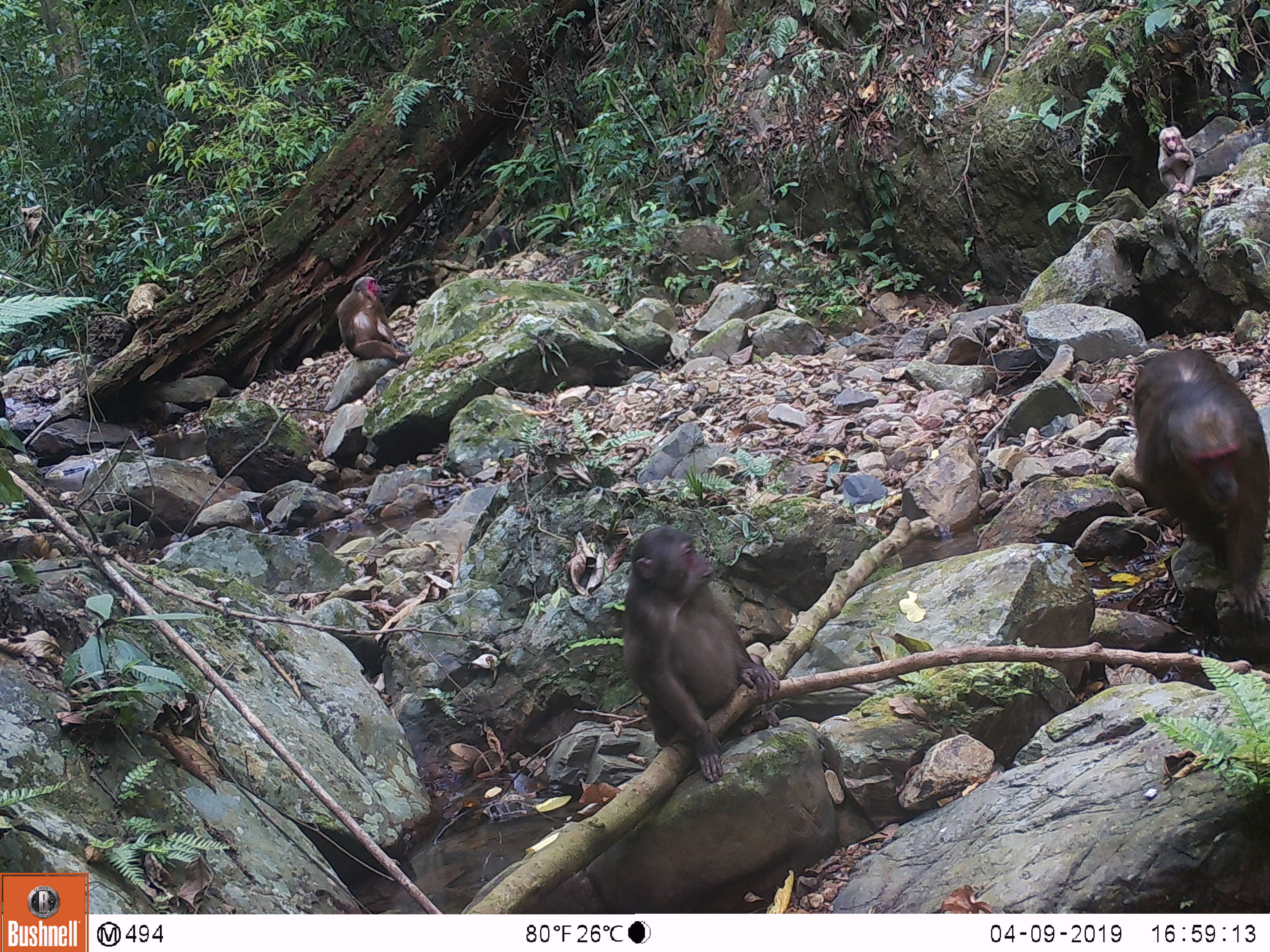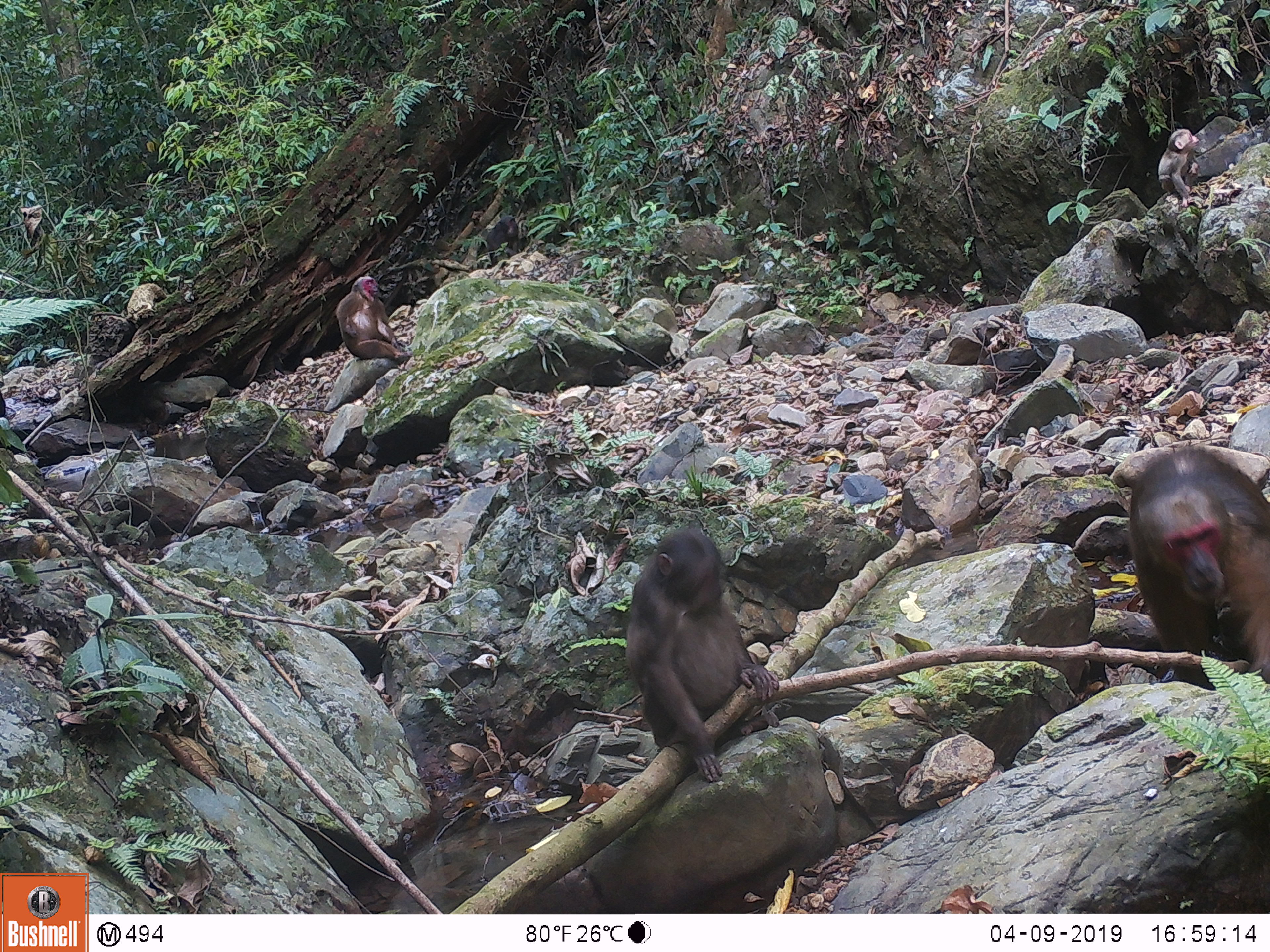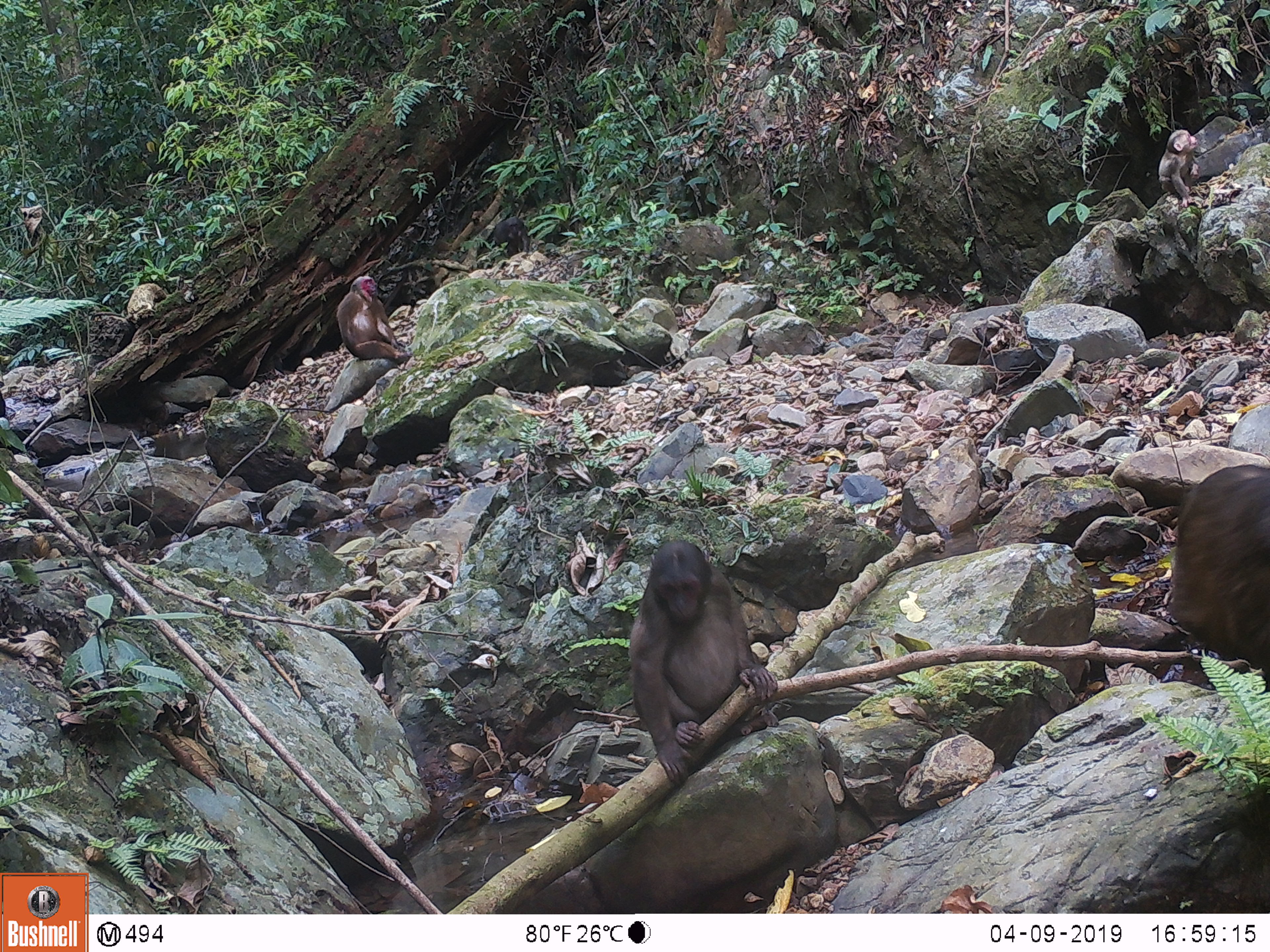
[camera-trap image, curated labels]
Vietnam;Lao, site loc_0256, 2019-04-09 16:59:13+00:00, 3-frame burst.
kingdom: Animalia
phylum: Chordata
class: Mammalia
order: Primates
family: Cercopithecidae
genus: Macaca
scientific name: Macaca arctoides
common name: stump-tailed macaque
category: stump tailed macaque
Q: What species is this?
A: Stump tailed macaque (stump-tailed macaque) (Macaca arctoides).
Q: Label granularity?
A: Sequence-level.